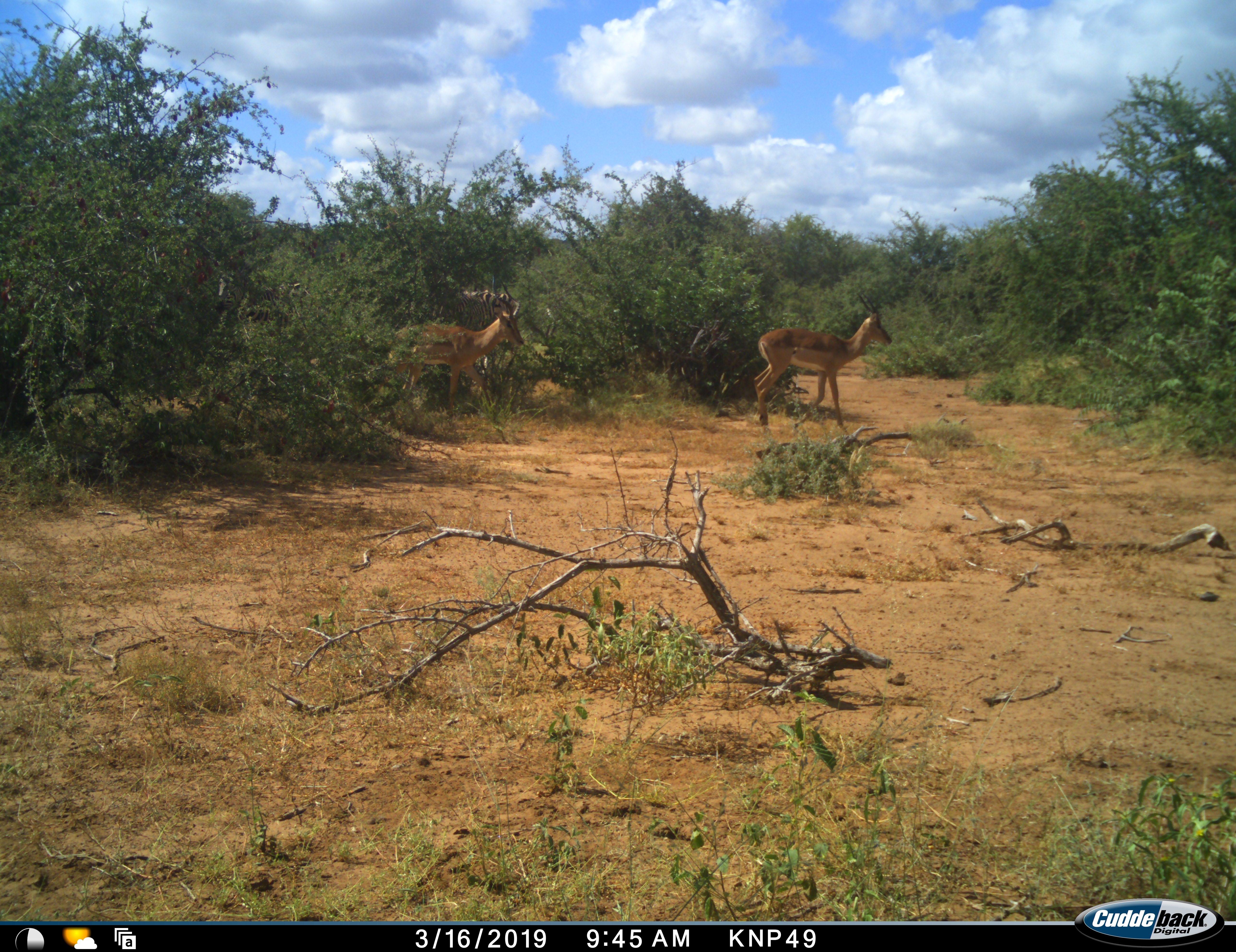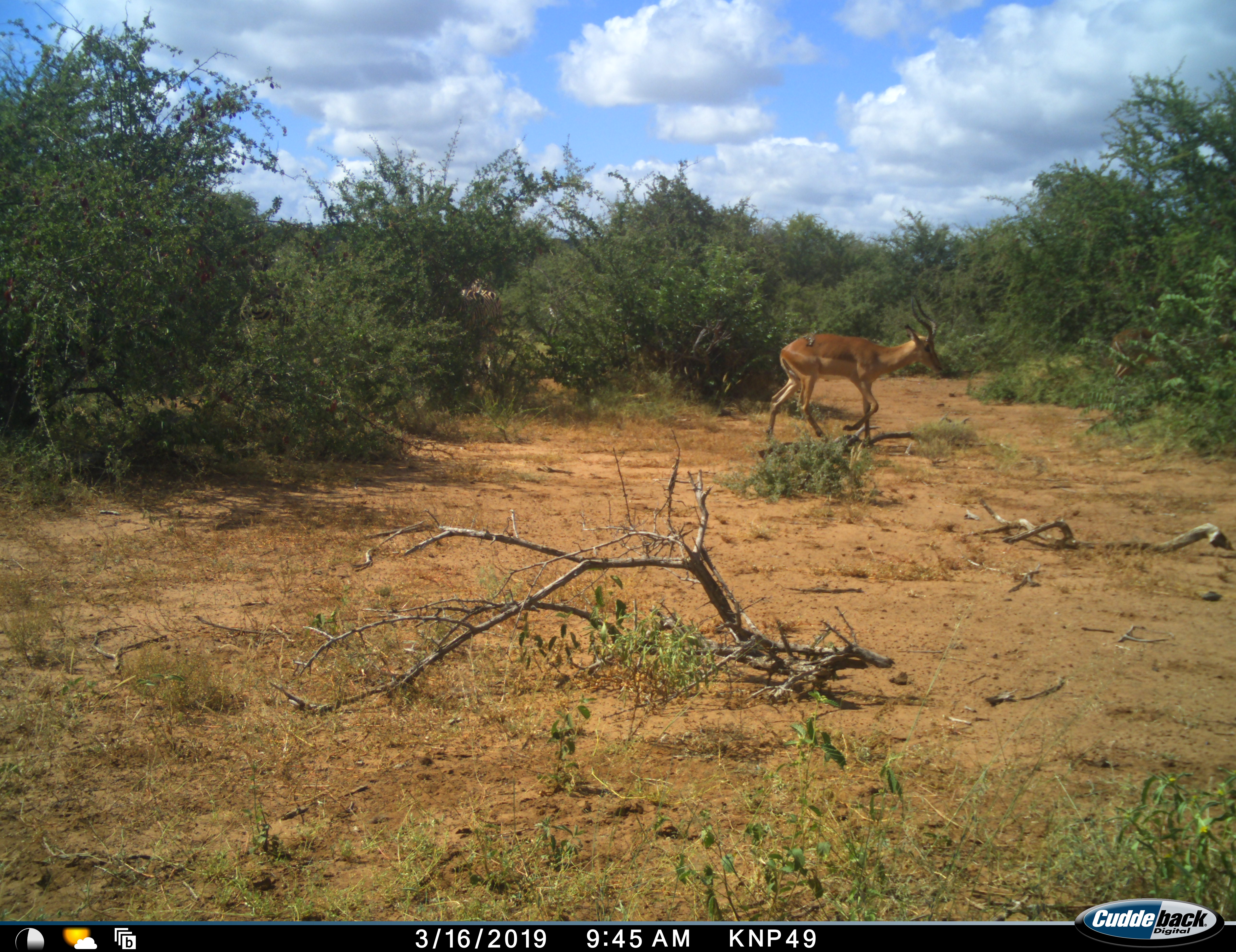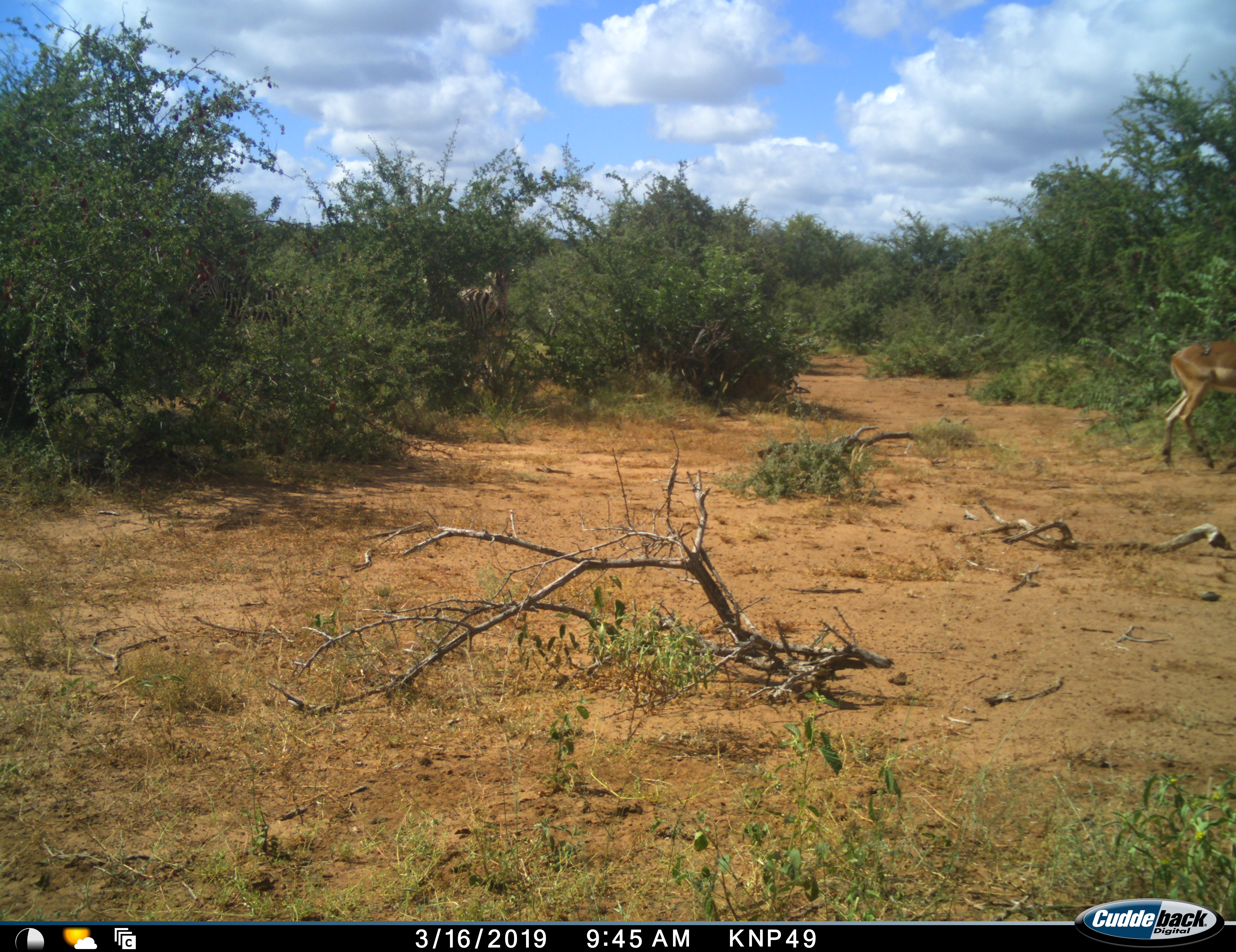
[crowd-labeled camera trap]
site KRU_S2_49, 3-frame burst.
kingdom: Animalia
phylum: Chordata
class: Mammalia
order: Artiodactyla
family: Bovidae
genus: Aepyceros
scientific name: Aepyceros melampus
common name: impala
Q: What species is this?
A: Impala (Aepyceros melampus).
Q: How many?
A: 2.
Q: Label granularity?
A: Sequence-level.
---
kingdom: Animalia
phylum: Chordata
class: Mammalia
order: Perissodactyla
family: Equidae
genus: Equus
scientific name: Equus quagga burchellii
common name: burchell's zebra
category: zebraburchells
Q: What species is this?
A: Zebraburchells (burchell's zebra) (Equus quagga burchellii).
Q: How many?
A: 1.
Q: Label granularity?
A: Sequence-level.